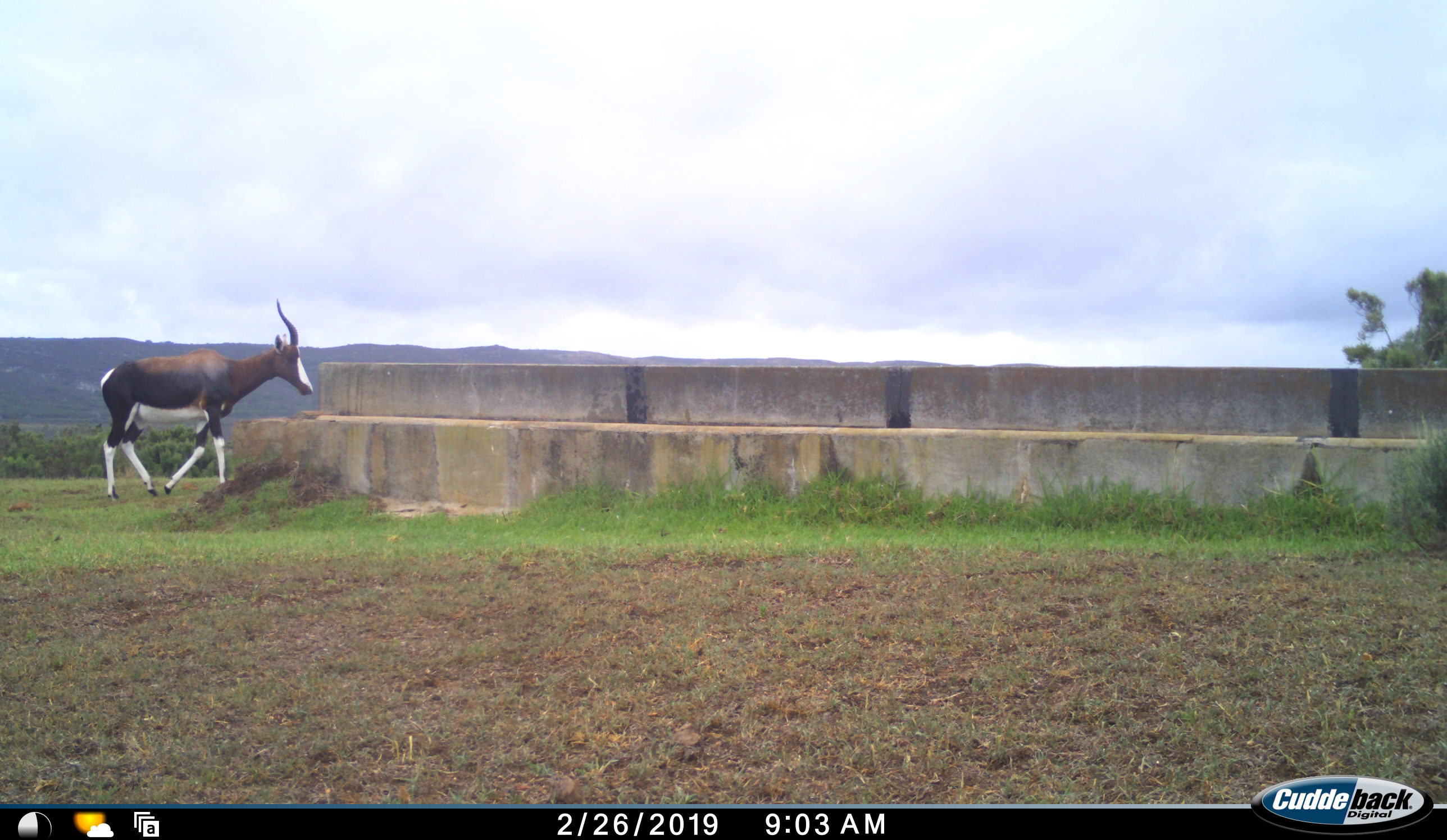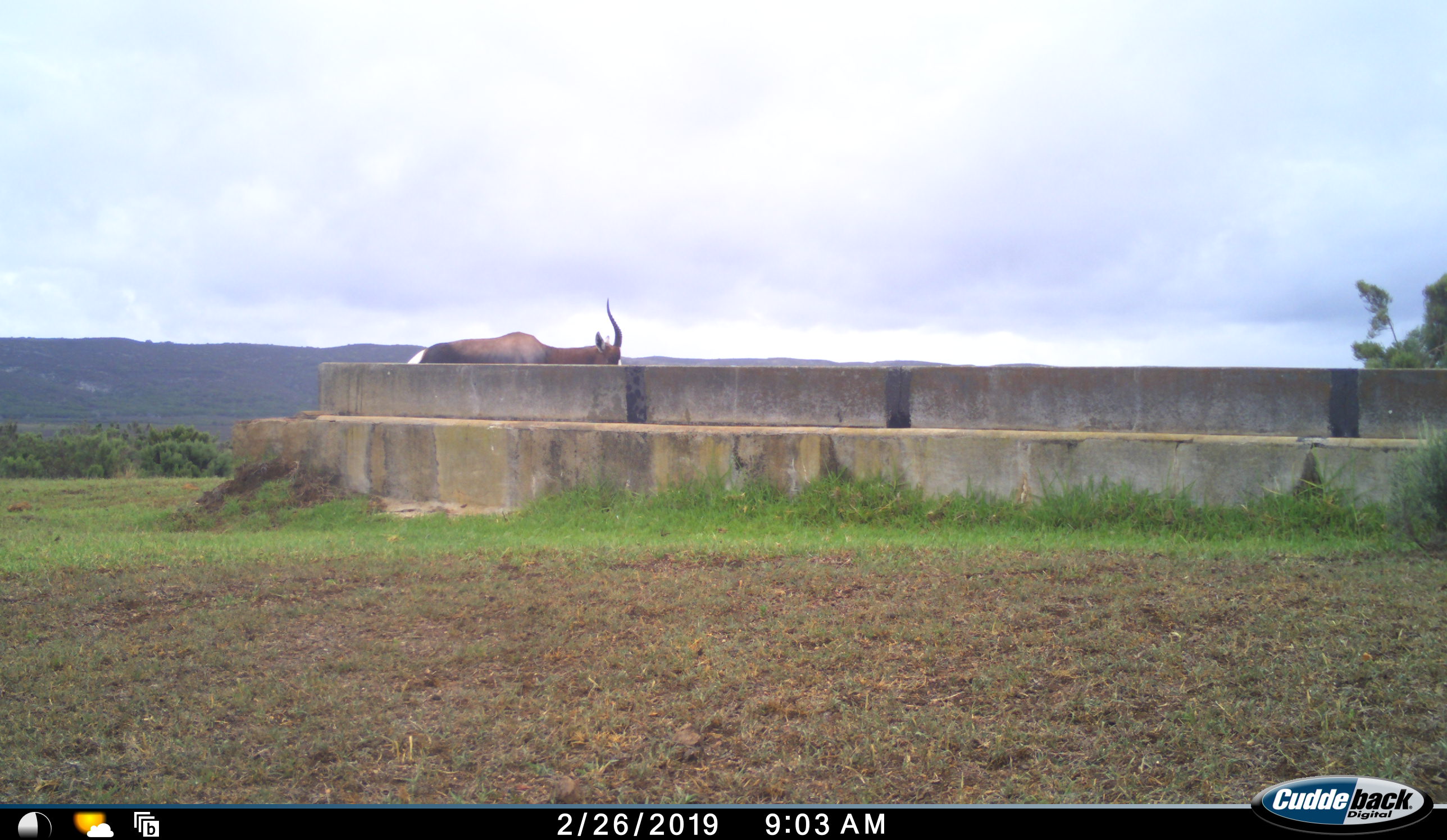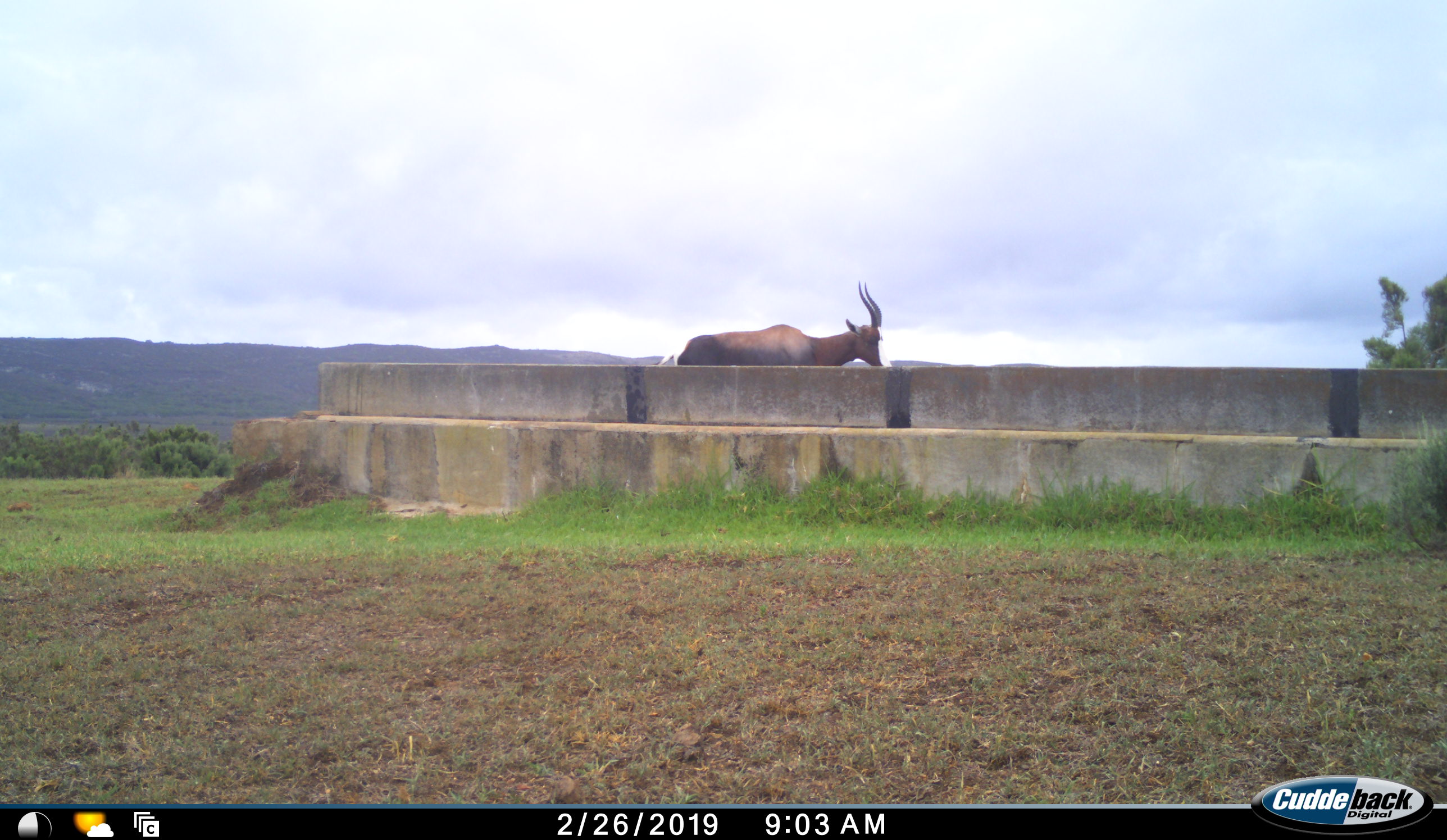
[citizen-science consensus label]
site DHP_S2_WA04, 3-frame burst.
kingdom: Animalia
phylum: Chordata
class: Mammalia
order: Artiodactyla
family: Bovidae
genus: Damaliscus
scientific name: Damaliscus pygargus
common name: bontebok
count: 1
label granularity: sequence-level